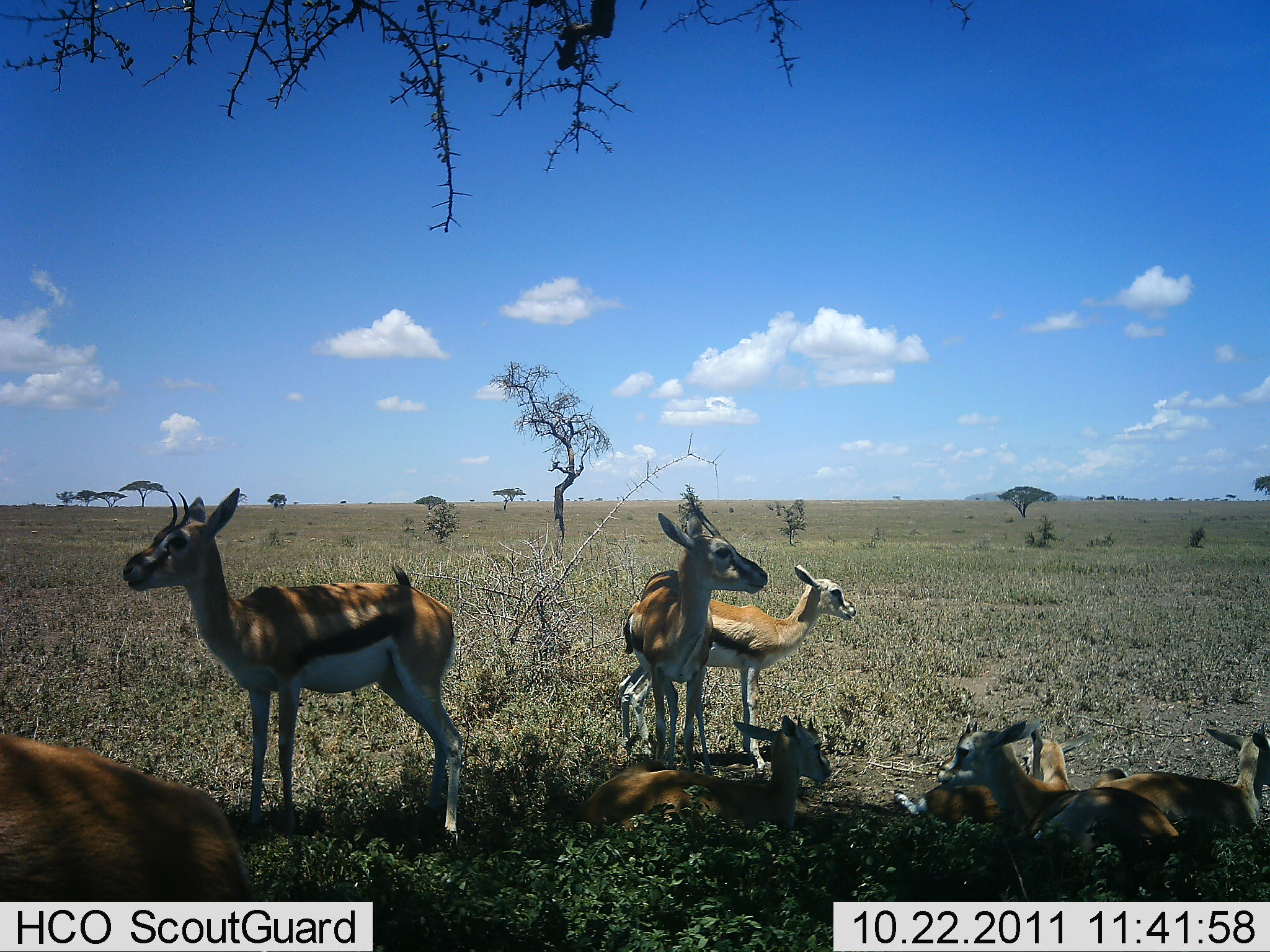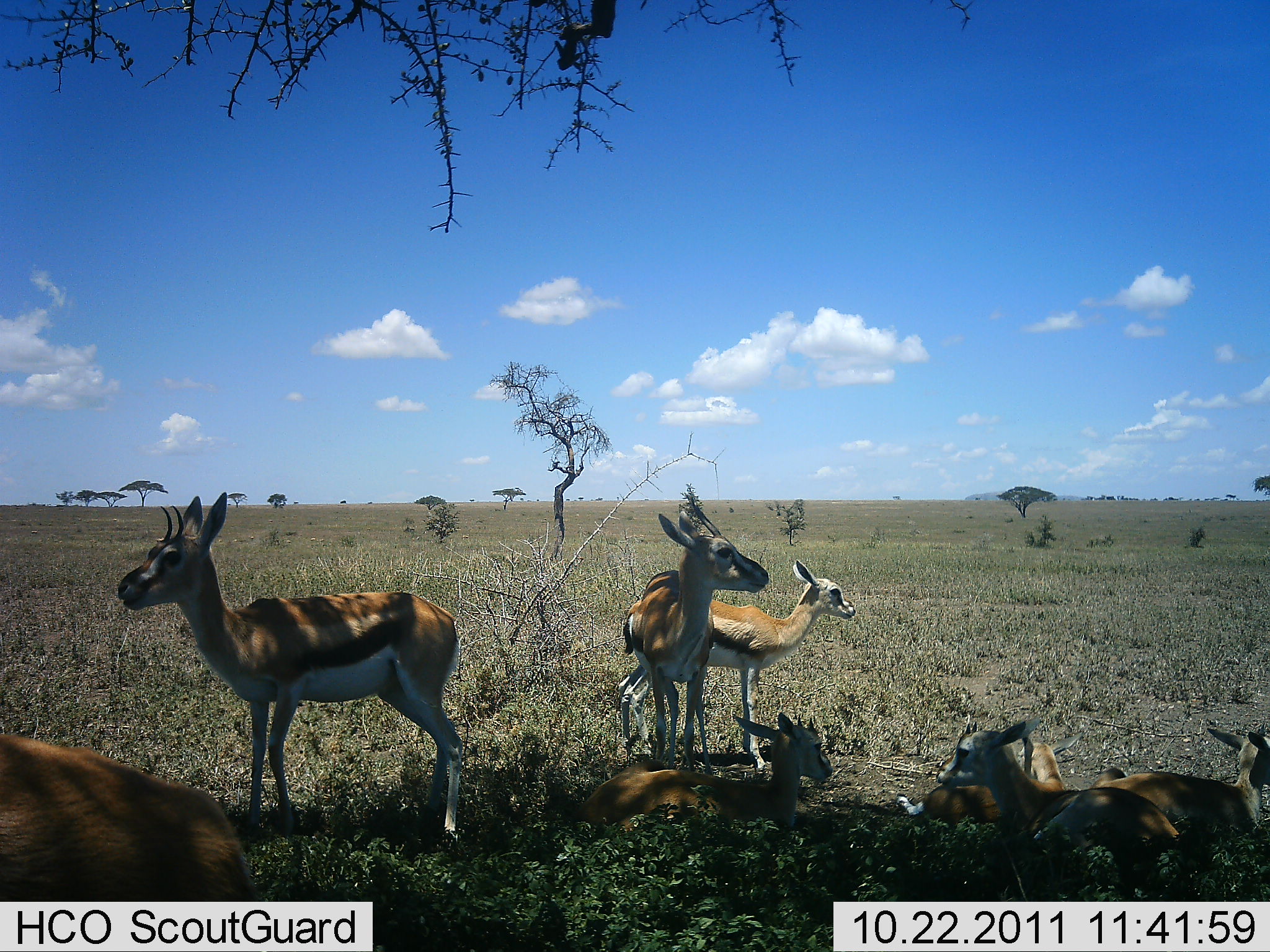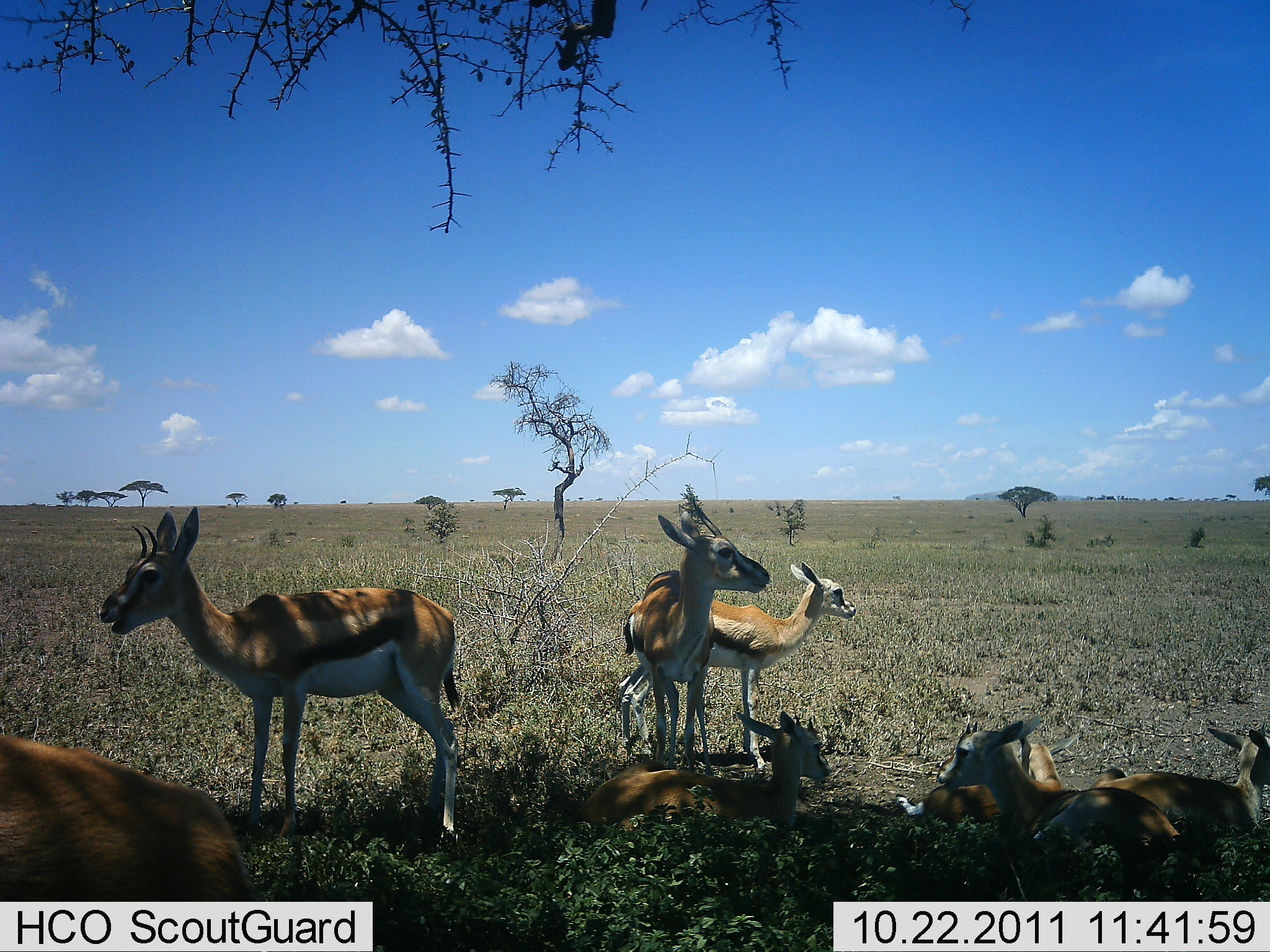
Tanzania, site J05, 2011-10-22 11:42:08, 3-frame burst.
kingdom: Animalia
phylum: Chordata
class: Mammalia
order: Artiodactyla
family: Bovidae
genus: Eudorcas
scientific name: Eudorcas thomsonii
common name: thomson's gazelle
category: gazellethomsons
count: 8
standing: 77%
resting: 100%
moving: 0%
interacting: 0%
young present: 54%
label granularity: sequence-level